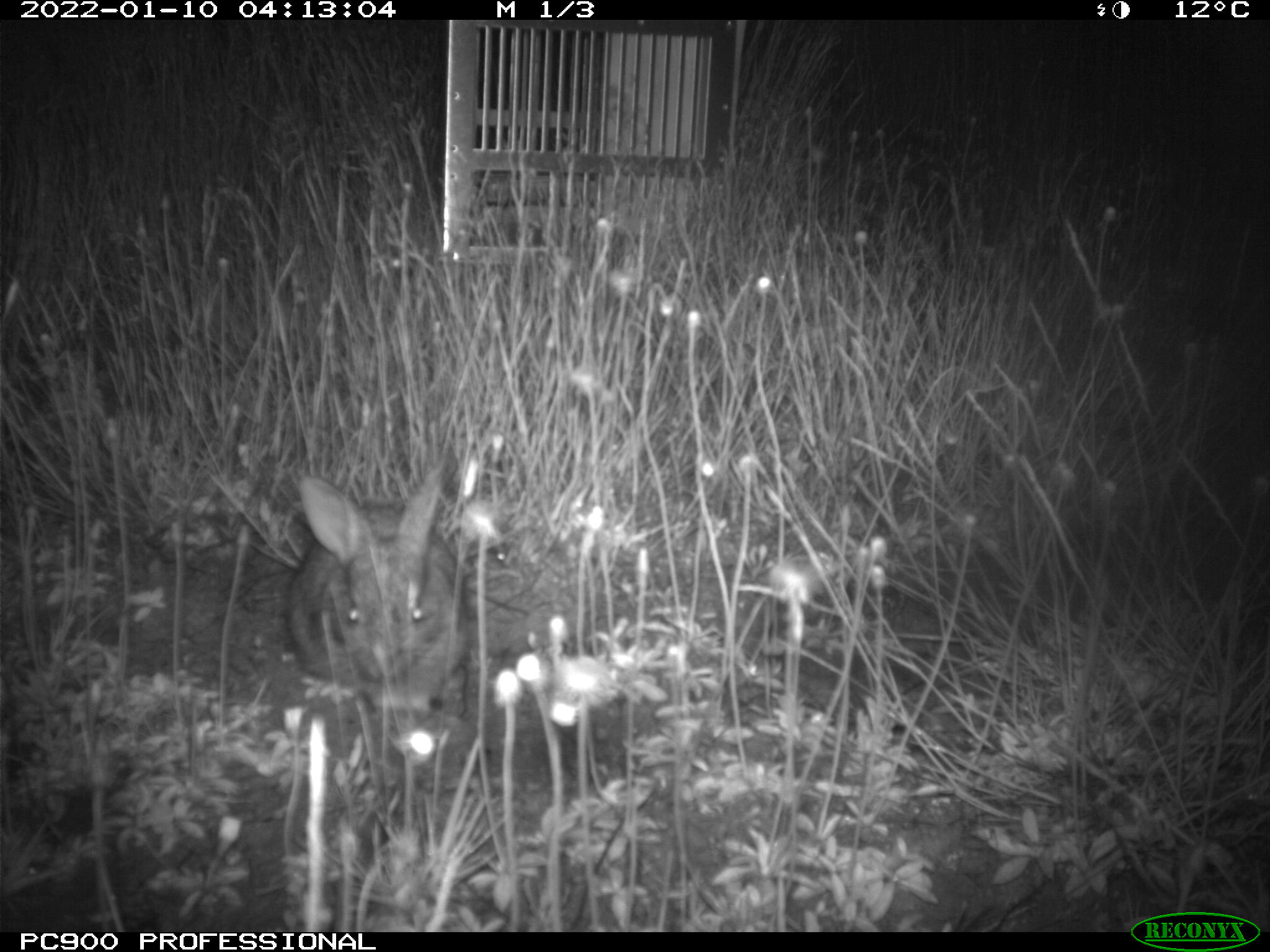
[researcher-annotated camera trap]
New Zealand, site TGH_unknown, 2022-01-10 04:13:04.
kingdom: Animalia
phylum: Chordata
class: Mammalia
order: Lagomorpha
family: Leporidae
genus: Oryctolagus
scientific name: Oryctolagus cuniculus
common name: european rabbit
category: rabbit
Rabbit (european rabbit) (Oryctolagus cuniculus).